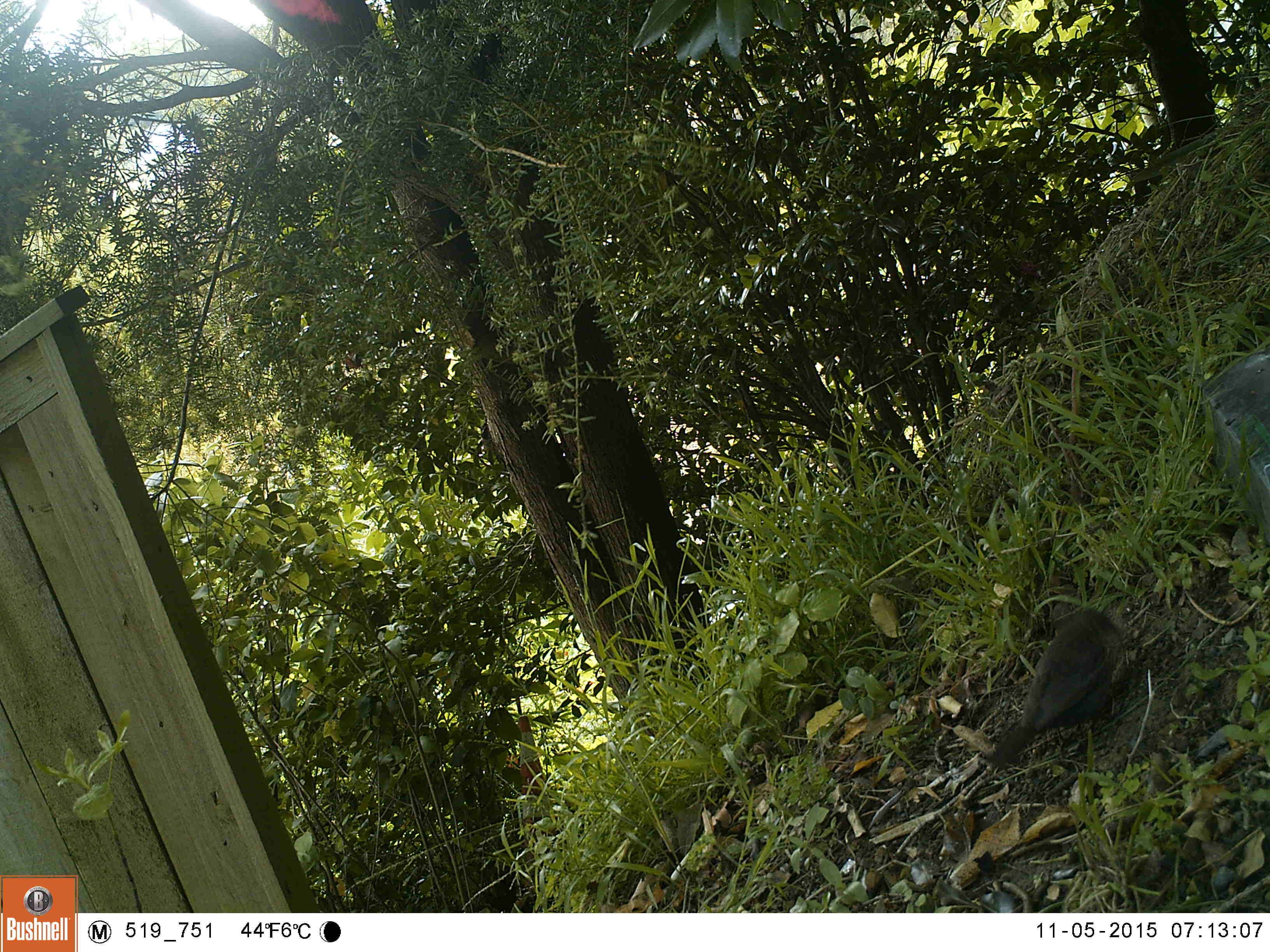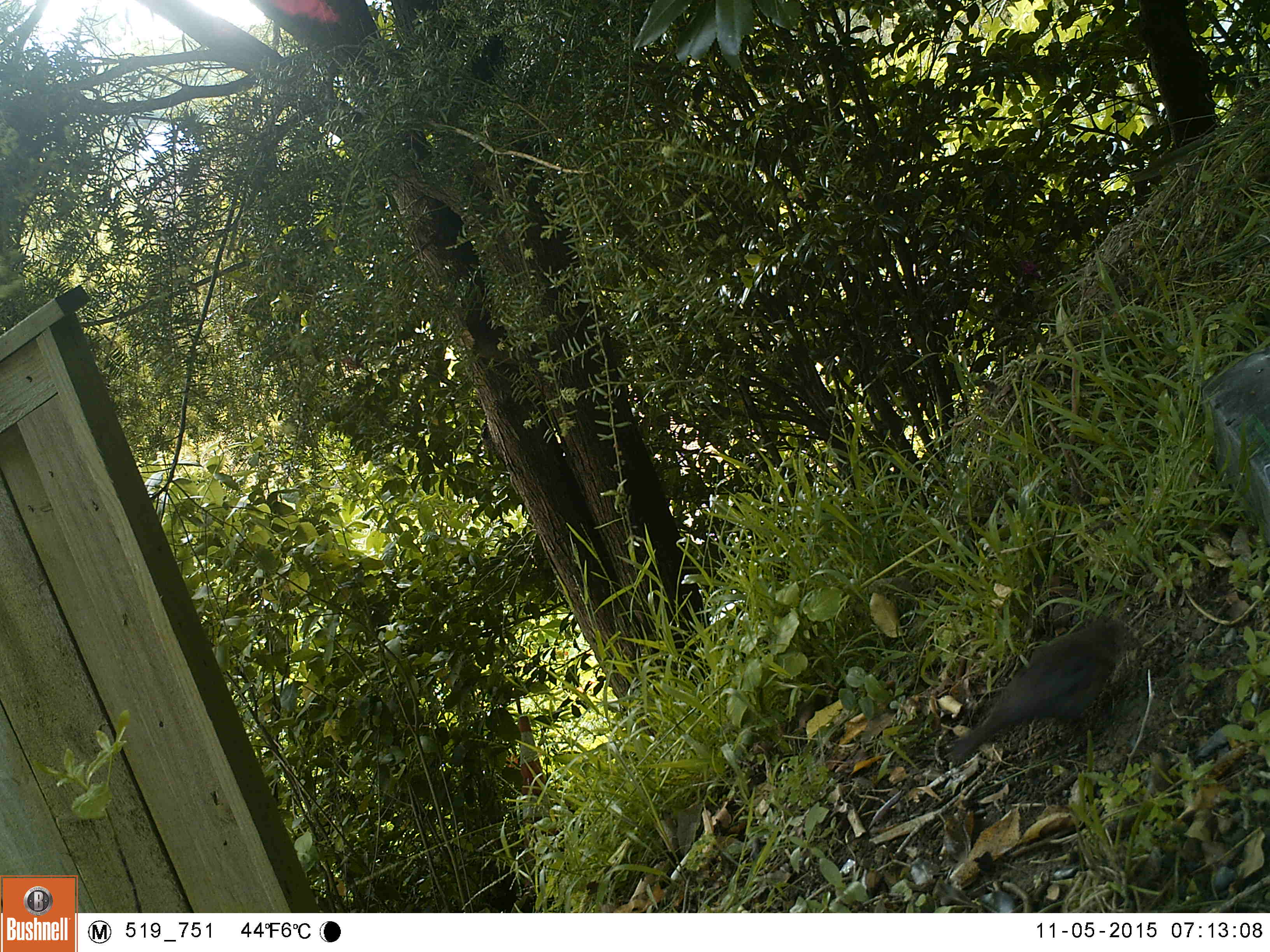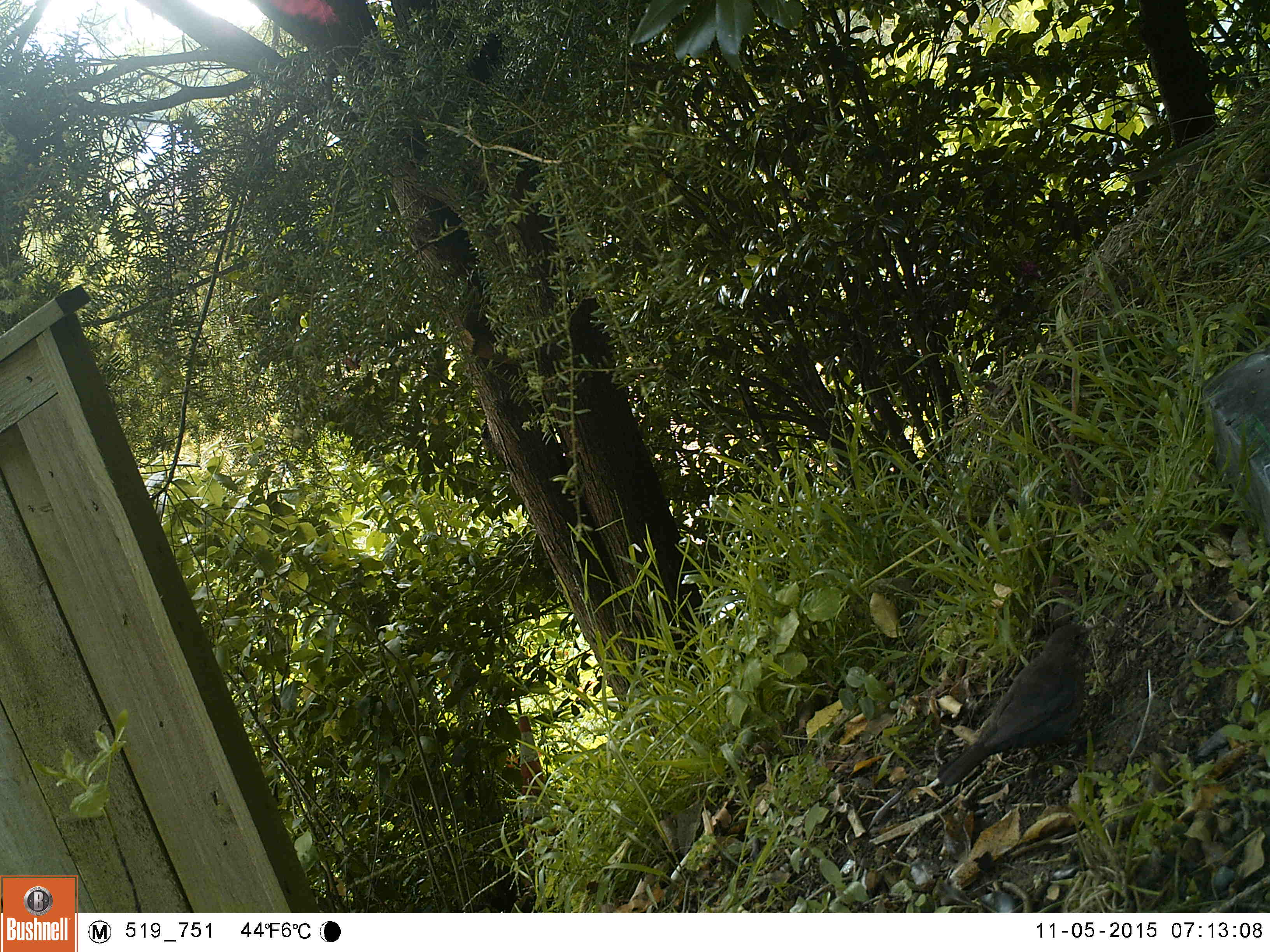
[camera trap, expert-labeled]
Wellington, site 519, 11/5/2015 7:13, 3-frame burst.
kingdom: Animalia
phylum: Chordata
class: Aves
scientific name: Aves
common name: bird